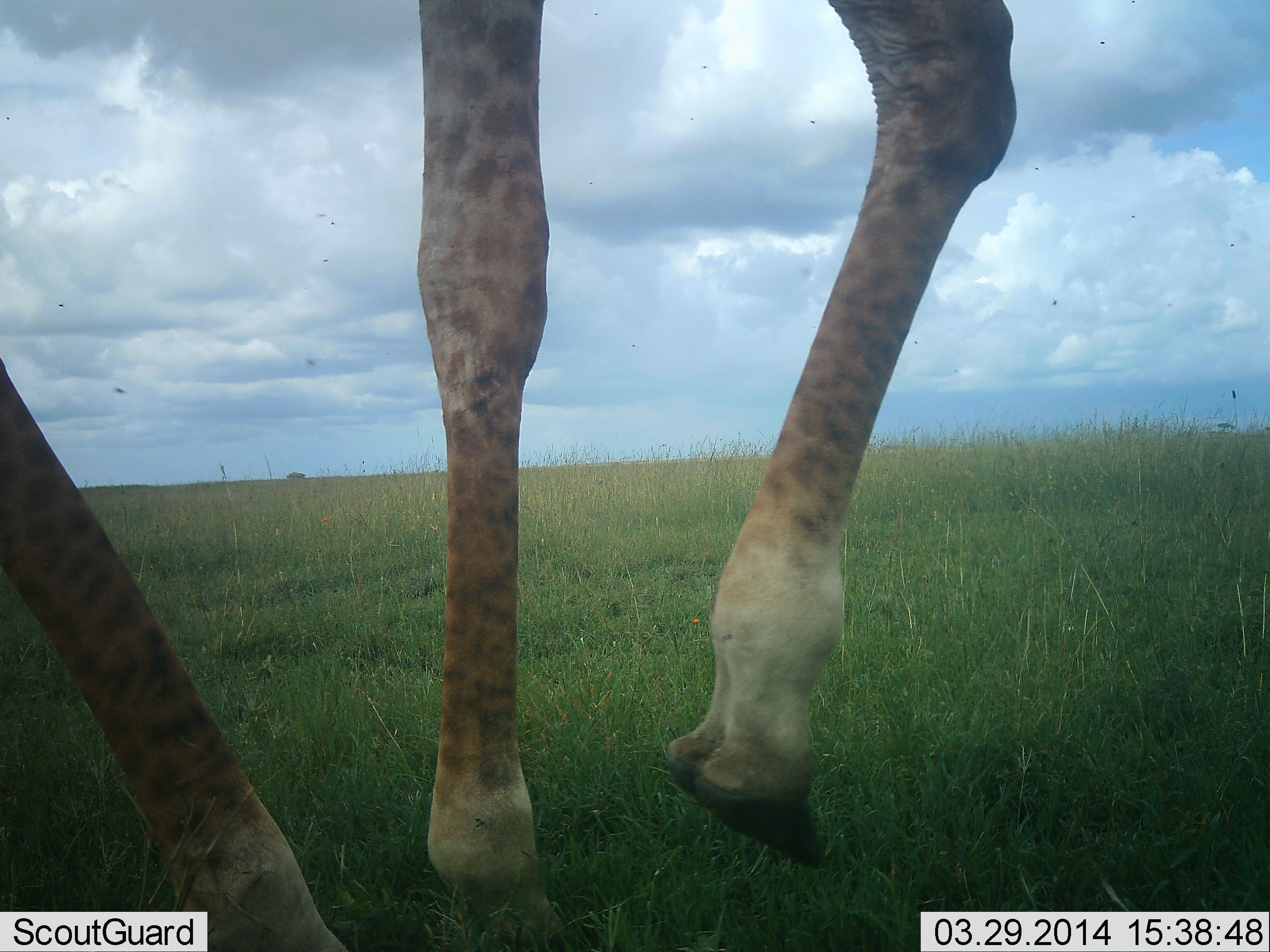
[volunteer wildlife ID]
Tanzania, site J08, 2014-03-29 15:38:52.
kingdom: Animalia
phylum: Chordata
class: Mammalia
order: Artiodactyla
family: Giraffidae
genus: Giraffa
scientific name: Giraffa camelopardalis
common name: giraffe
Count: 1.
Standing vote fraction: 9%.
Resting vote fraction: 0%.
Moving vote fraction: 91%.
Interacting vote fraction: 0%.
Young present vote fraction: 0%.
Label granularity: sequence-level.